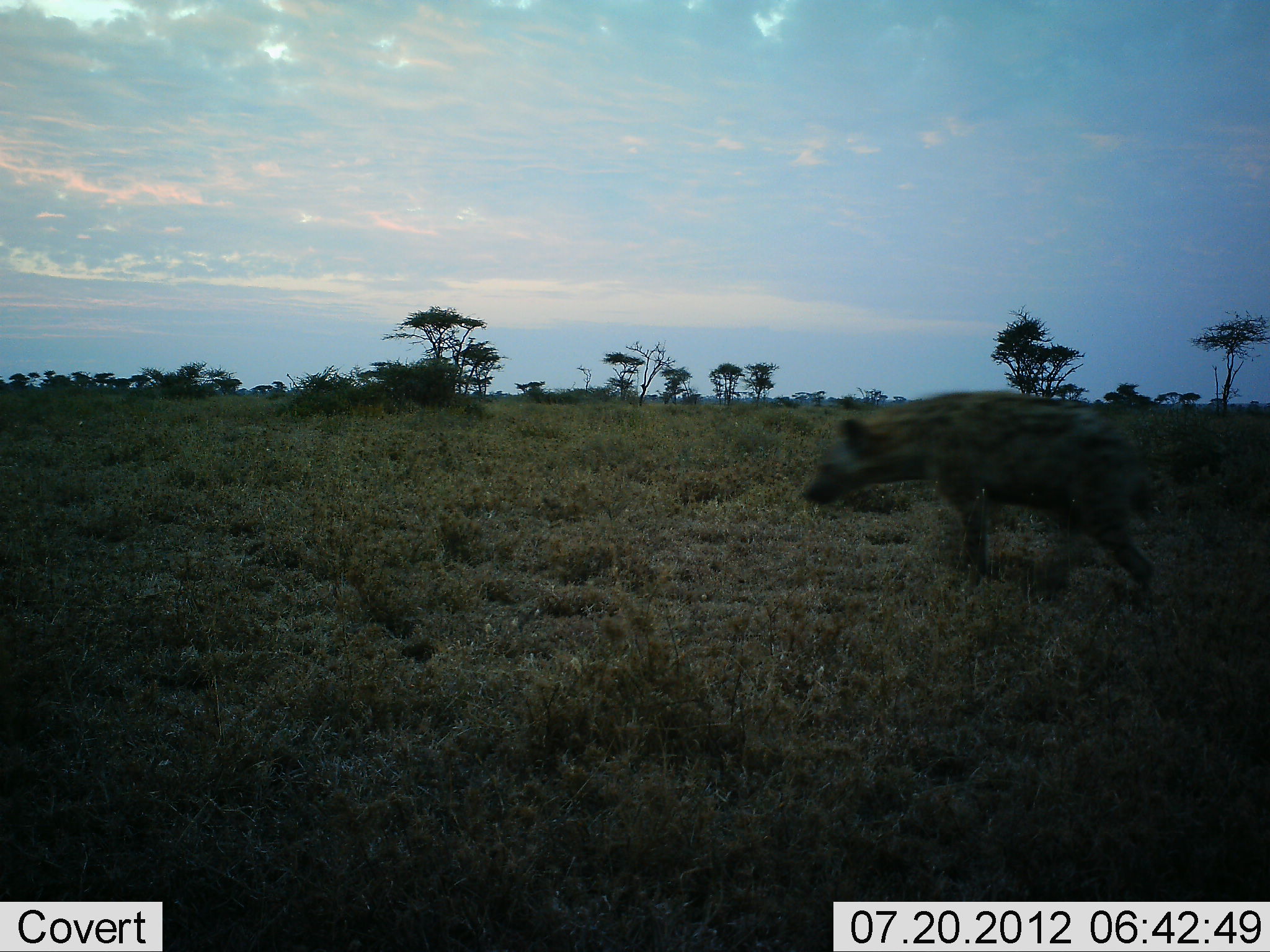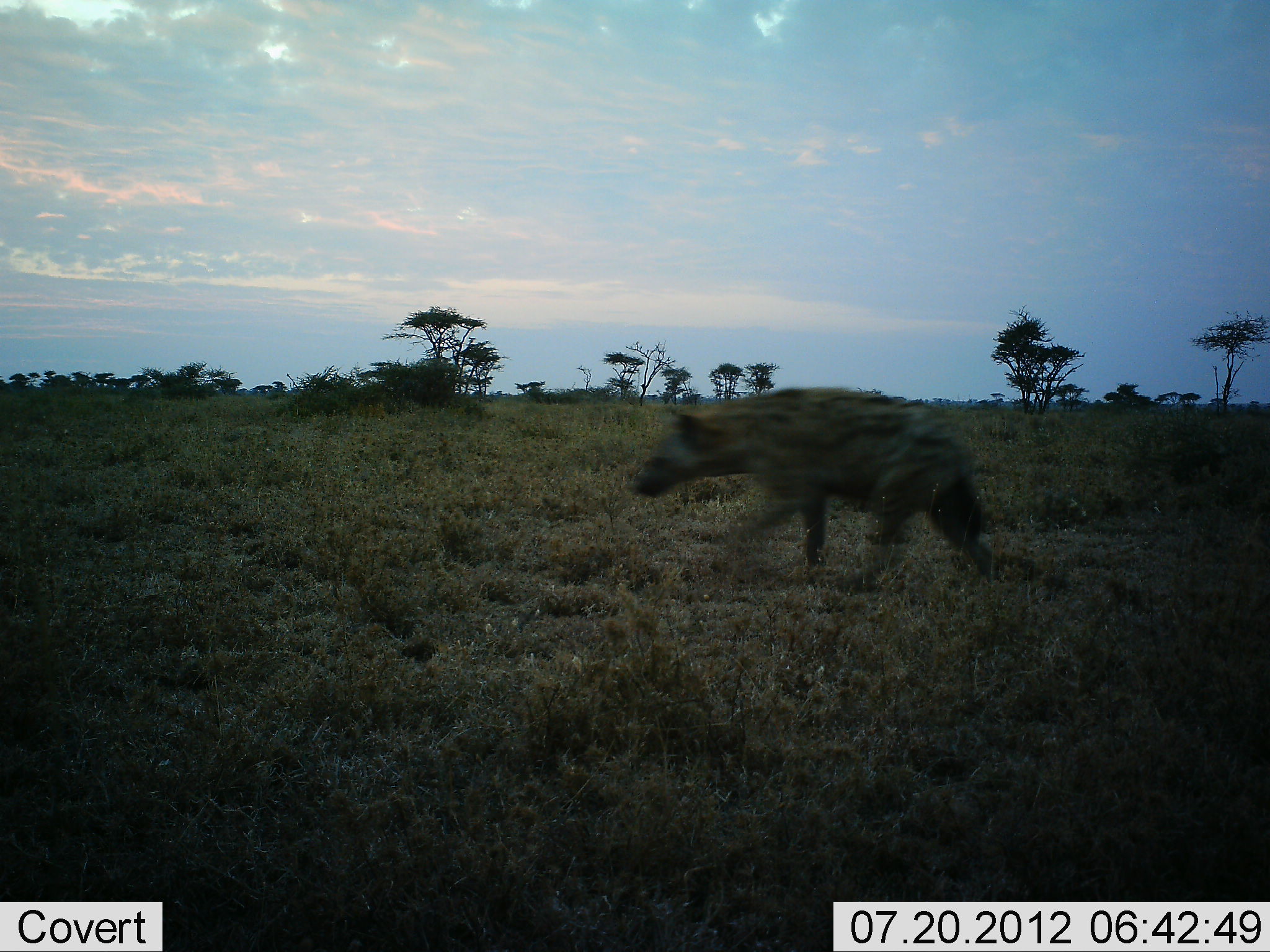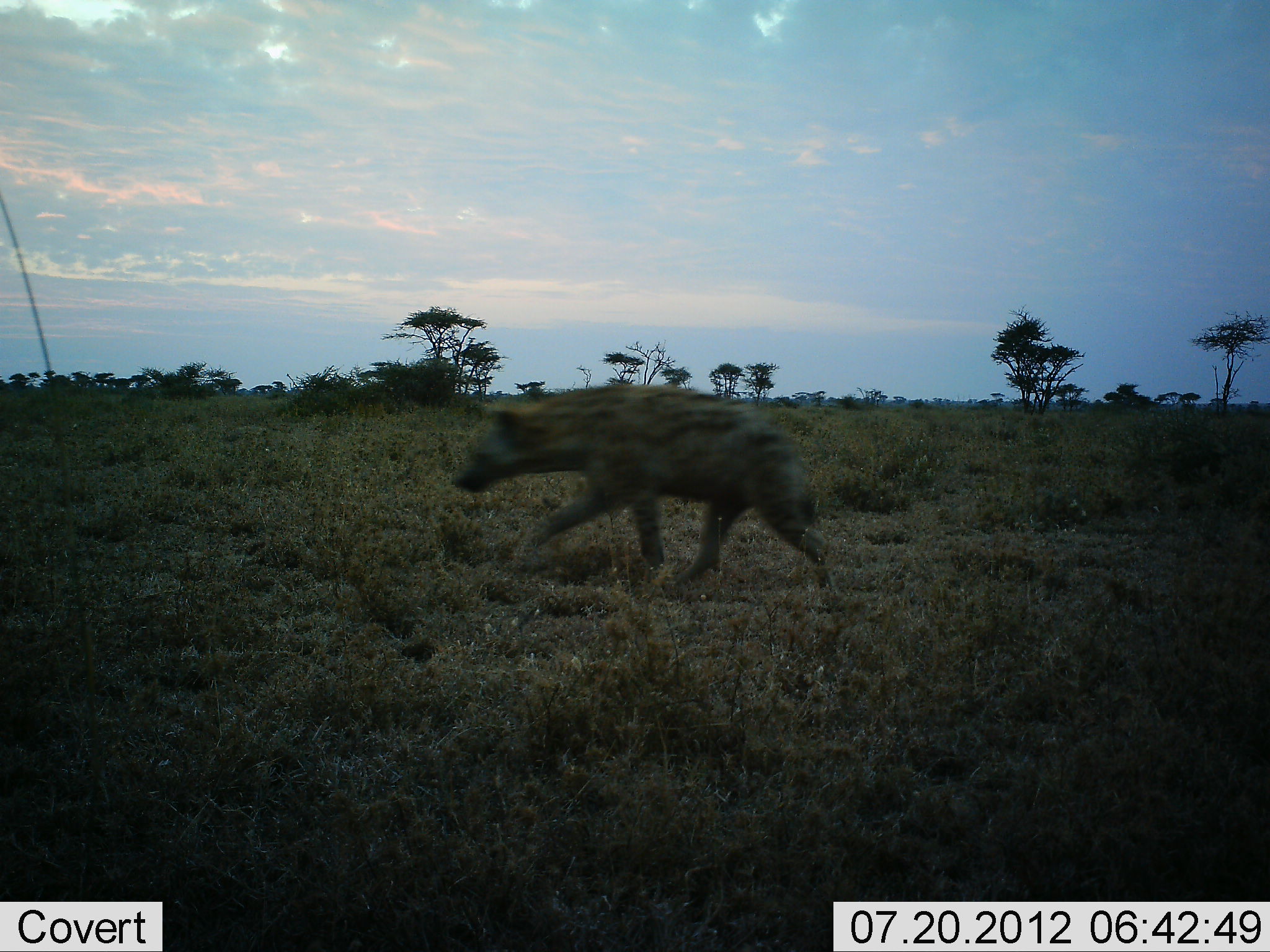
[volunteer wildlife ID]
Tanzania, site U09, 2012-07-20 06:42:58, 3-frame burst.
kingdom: Animalia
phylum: Chordata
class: Mammalia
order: Carnivora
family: Hyaenidae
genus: Crocuta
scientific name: Crocuta crocuta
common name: spotted hyena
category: hyenaspotted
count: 1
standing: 0%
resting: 0%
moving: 100%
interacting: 0%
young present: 0%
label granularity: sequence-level